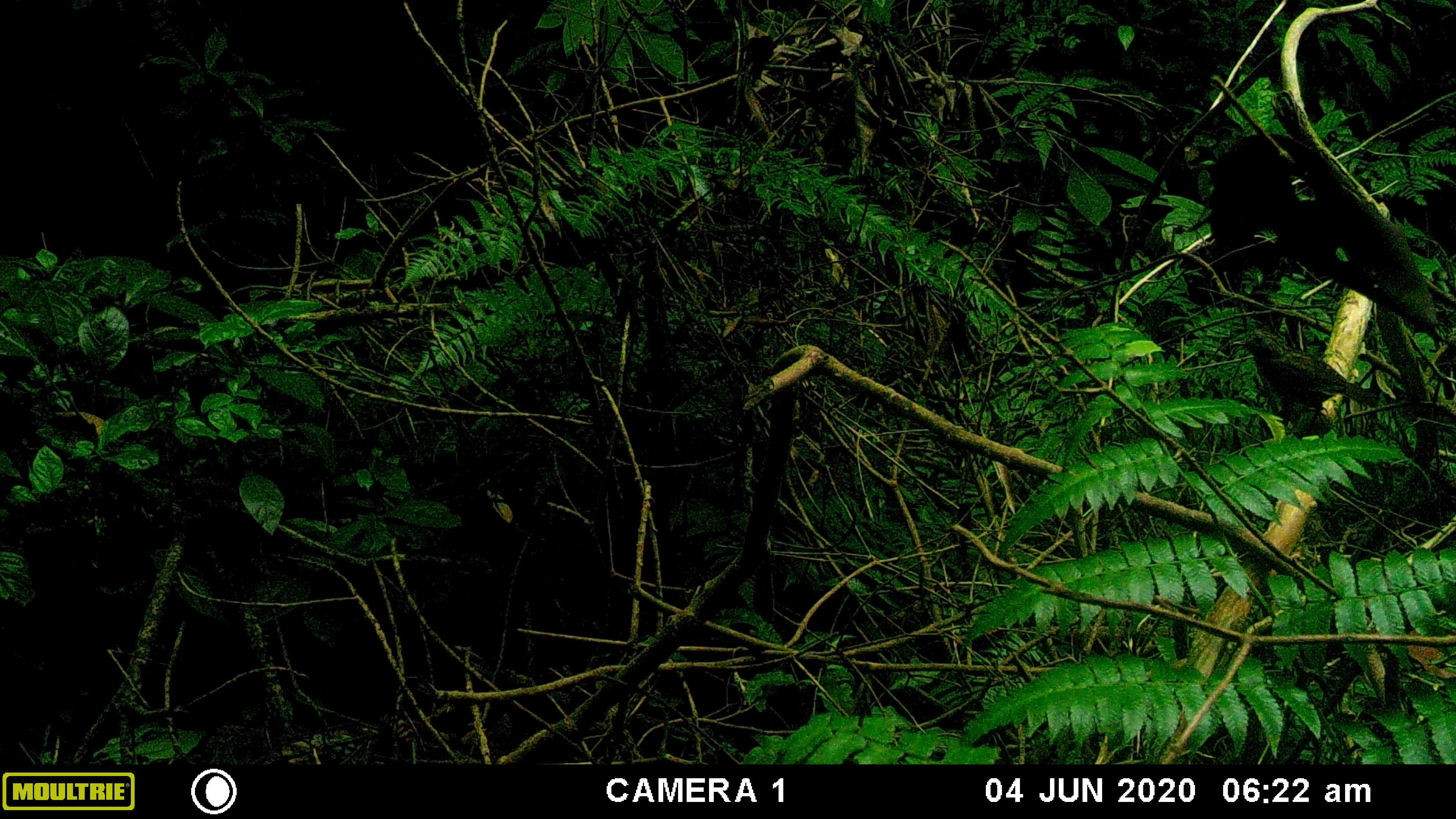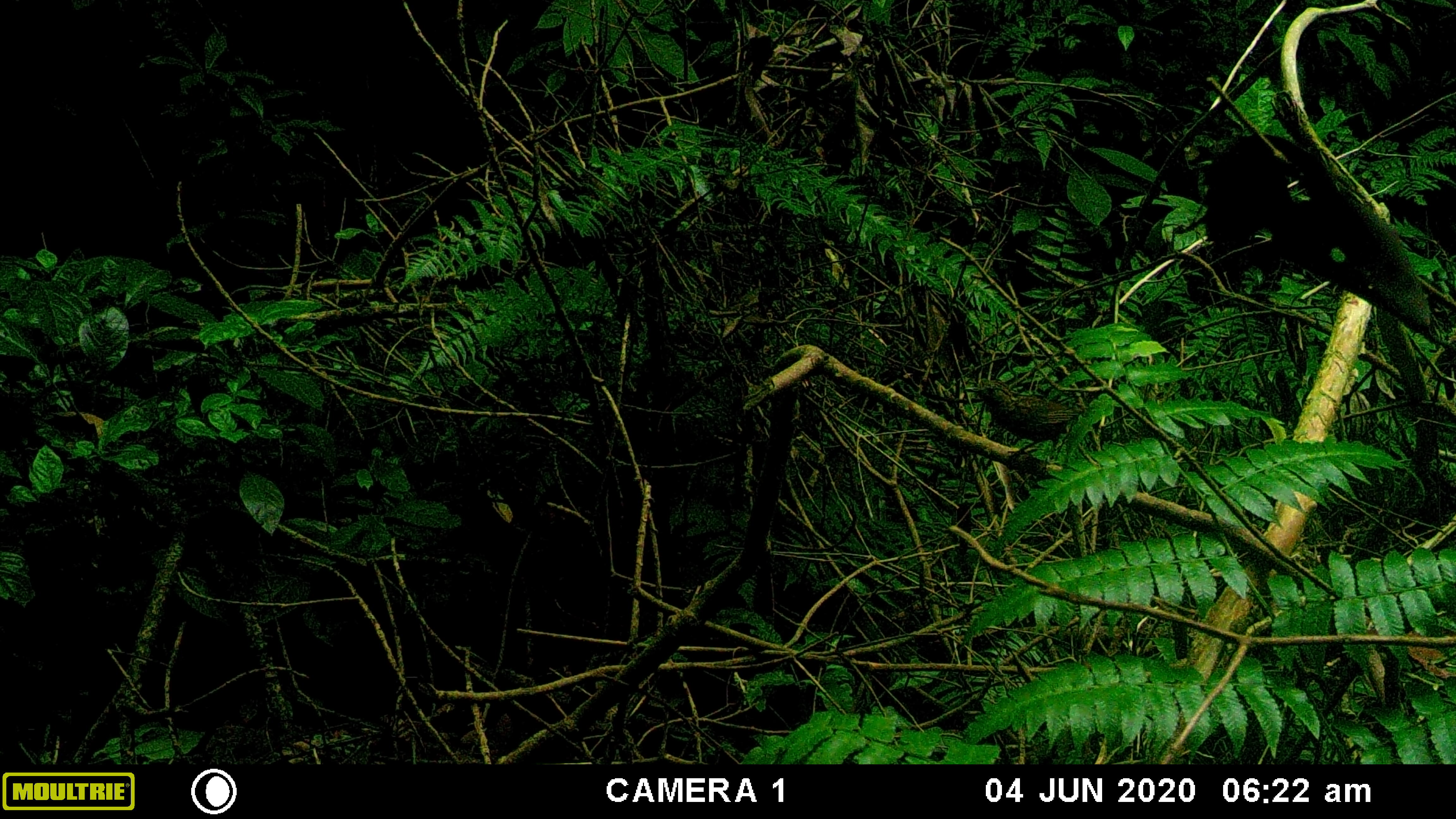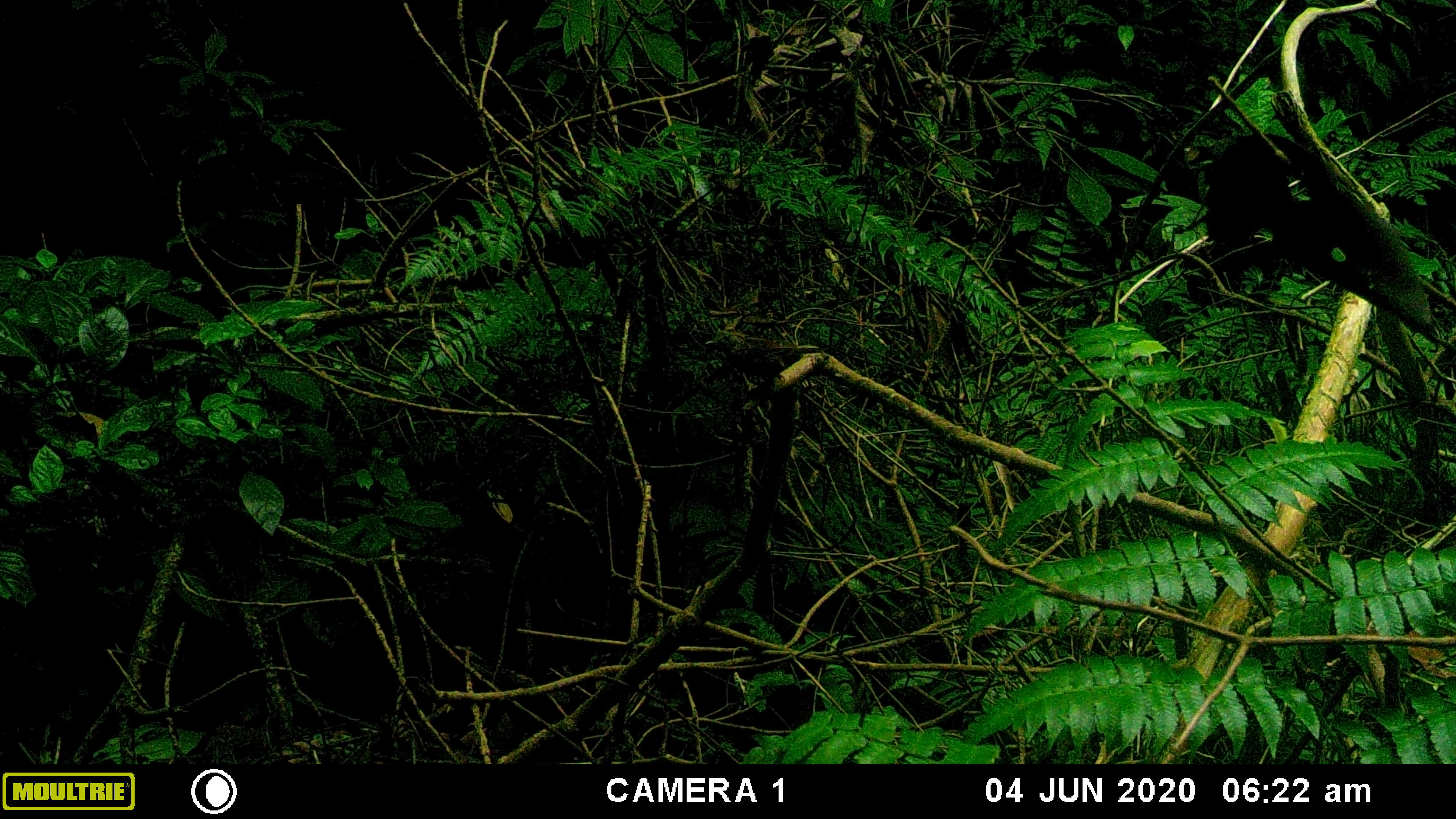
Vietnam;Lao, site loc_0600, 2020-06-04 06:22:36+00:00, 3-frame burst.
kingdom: Animalia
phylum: Chordata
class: Aves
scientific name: Aves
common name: bird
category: unidentified bird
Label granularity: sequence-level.